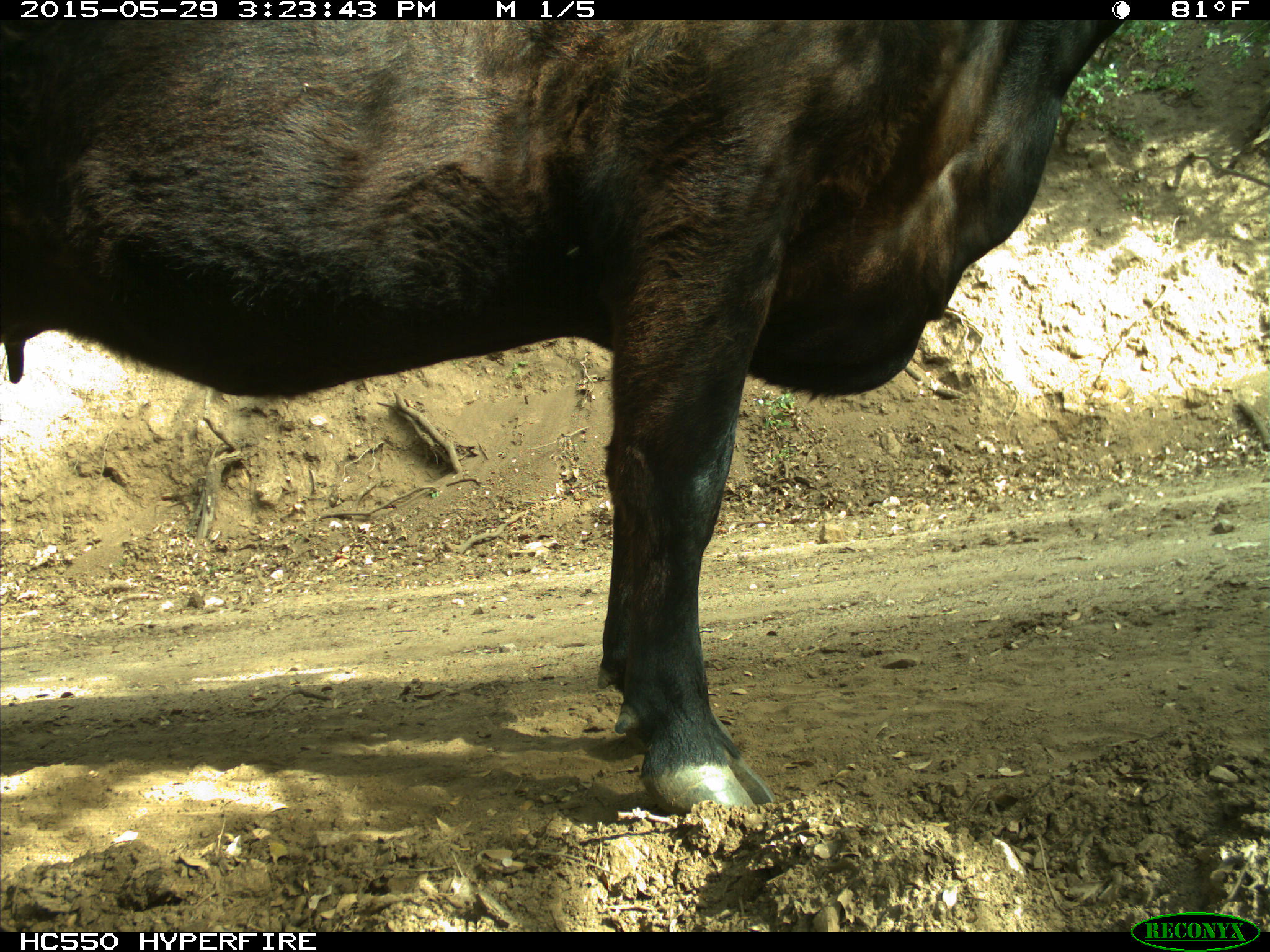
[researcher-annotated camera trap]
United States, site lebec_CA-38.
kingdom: Animalia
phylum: Chordata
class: Mammalia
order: Artiodactyla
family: Bovidae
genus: Bos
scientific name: Bos taurus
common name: domestic cow